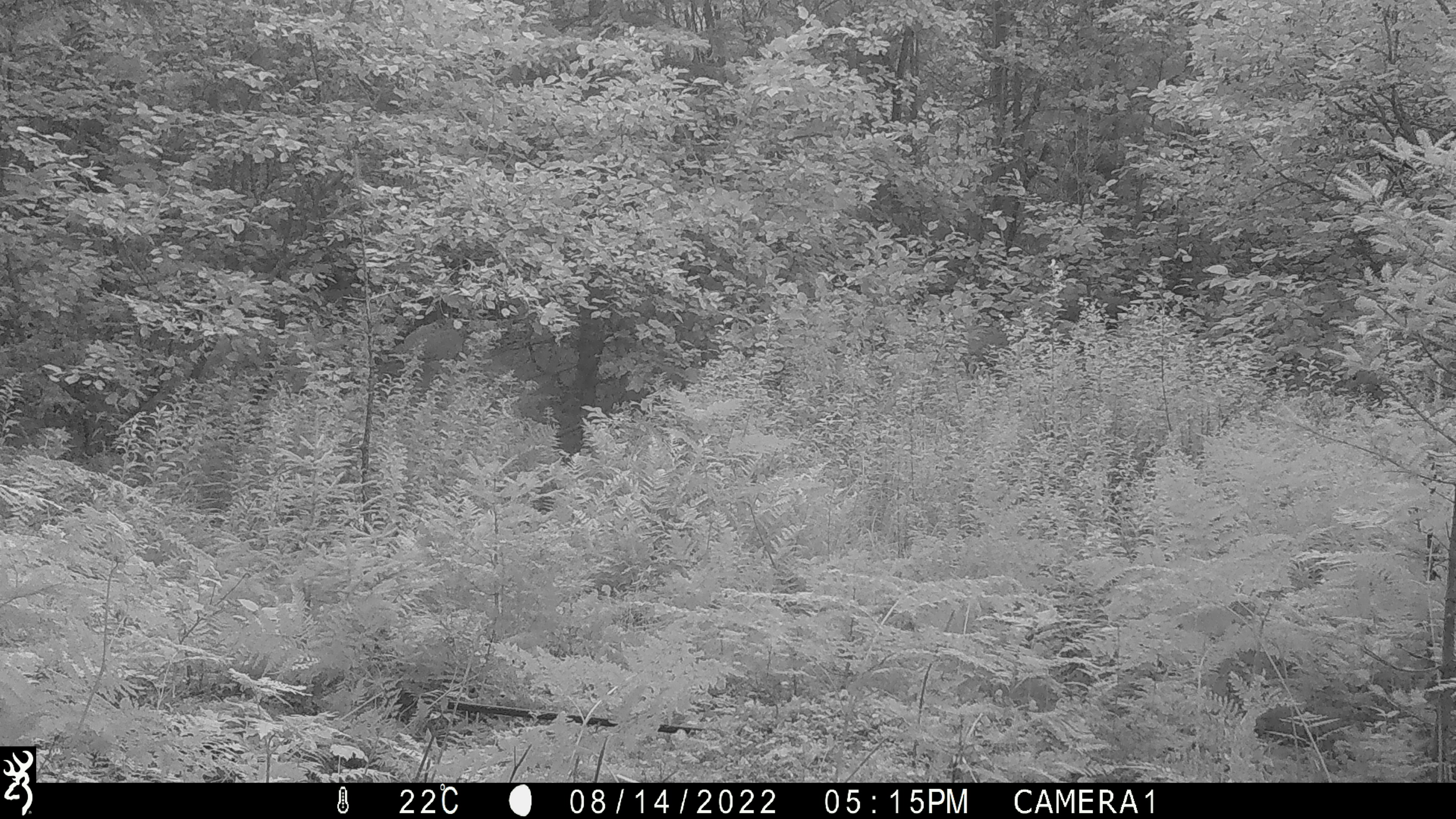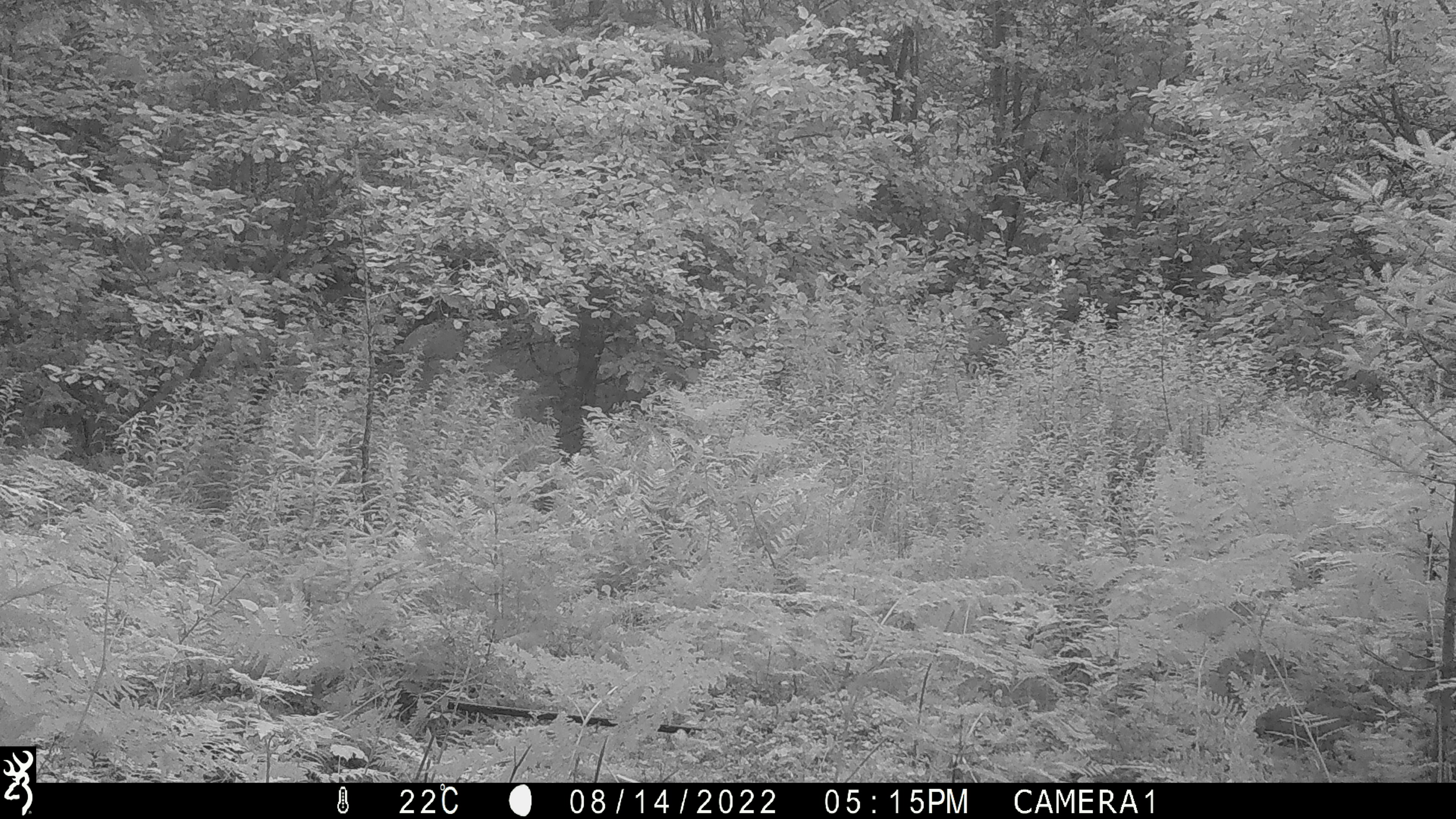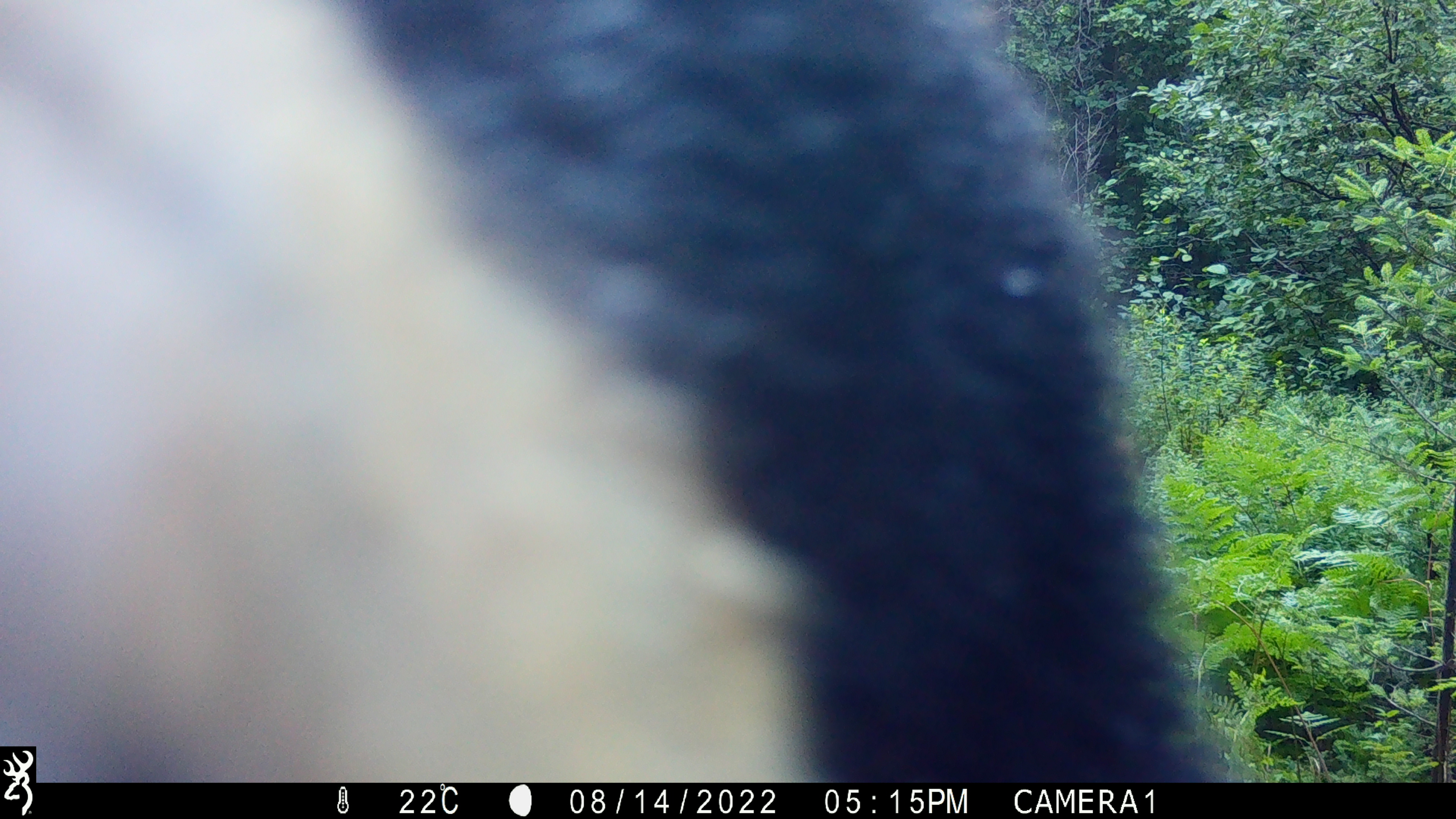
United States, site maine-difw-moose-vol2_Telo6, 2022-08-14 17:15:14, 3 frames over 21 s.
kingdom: Animalia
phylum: Chordata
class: Mammalia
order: Carnivora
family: Ursidae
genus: Ursus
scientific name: Ursus americanus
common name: black bear